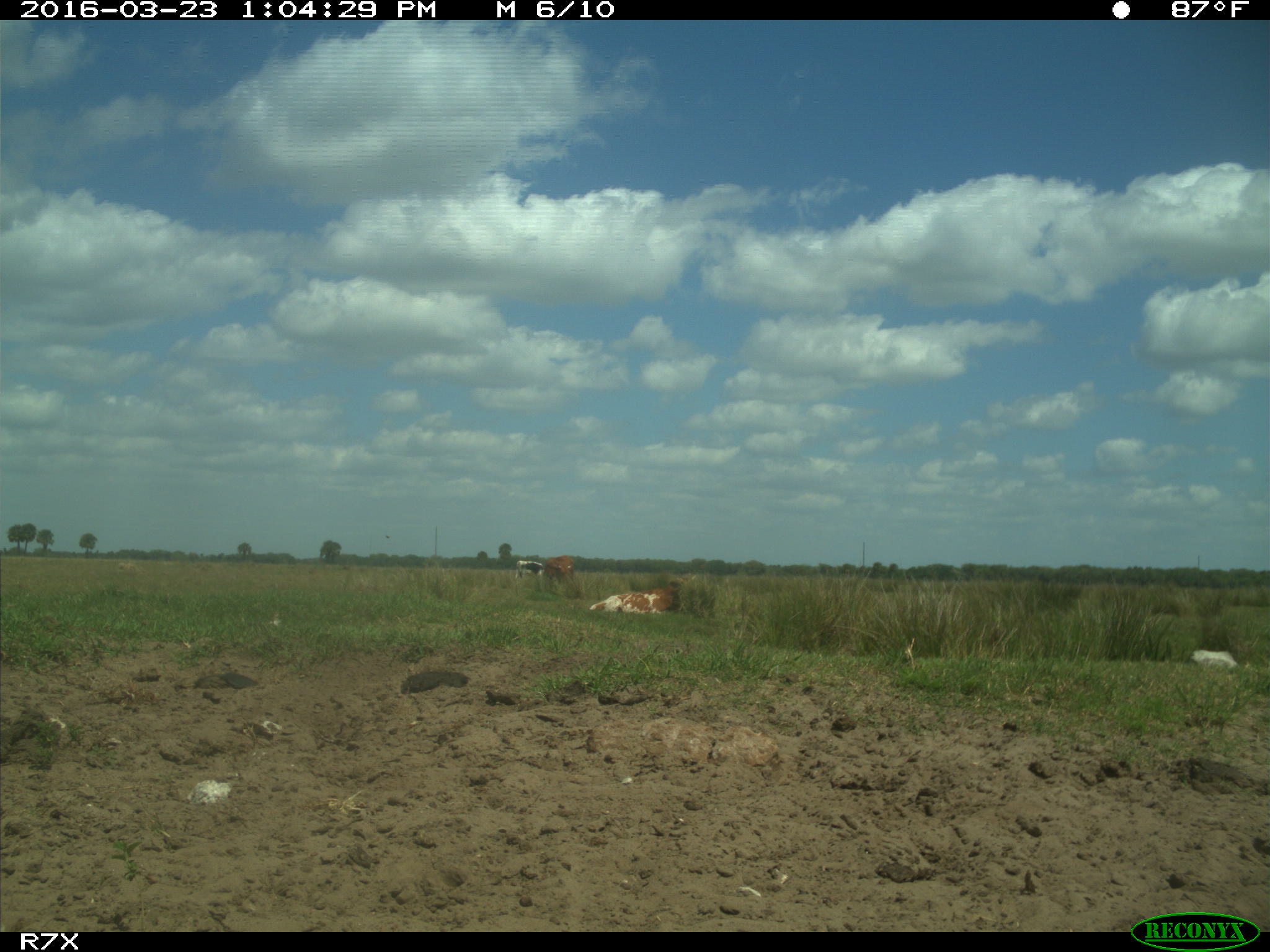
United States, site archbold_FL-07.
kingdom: Animalia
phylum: Chordata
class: Mammalia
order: Artiodactyla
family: Bovidae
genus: Bos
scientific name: Bos taurus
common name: domestic cow